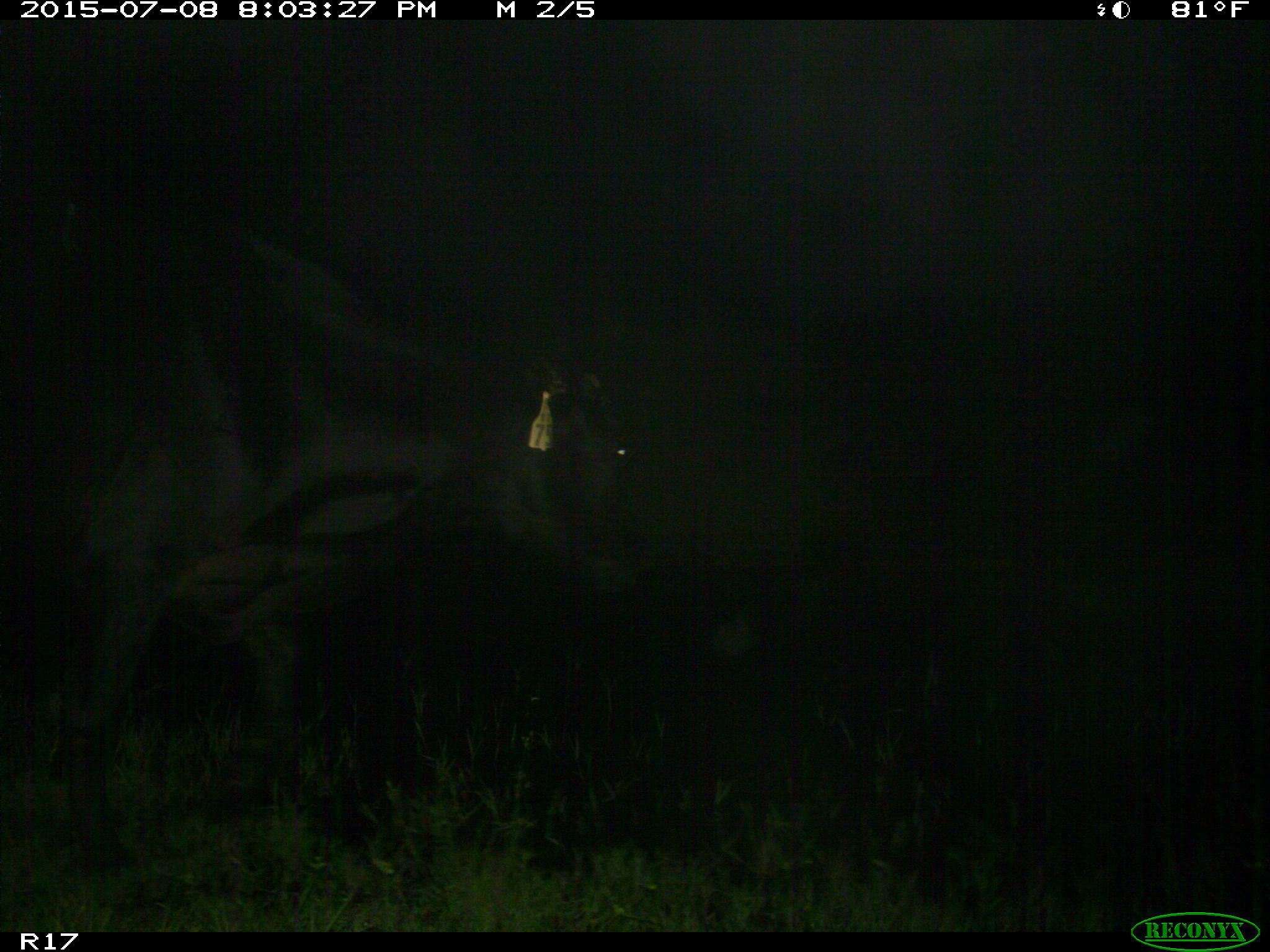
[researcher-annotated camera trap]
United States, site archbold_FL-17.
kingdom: Animalia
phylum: Chordata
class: Mammalia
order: Artiodactyla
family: Bovidae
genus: Bos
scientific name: Bos taurus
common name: domestic cow